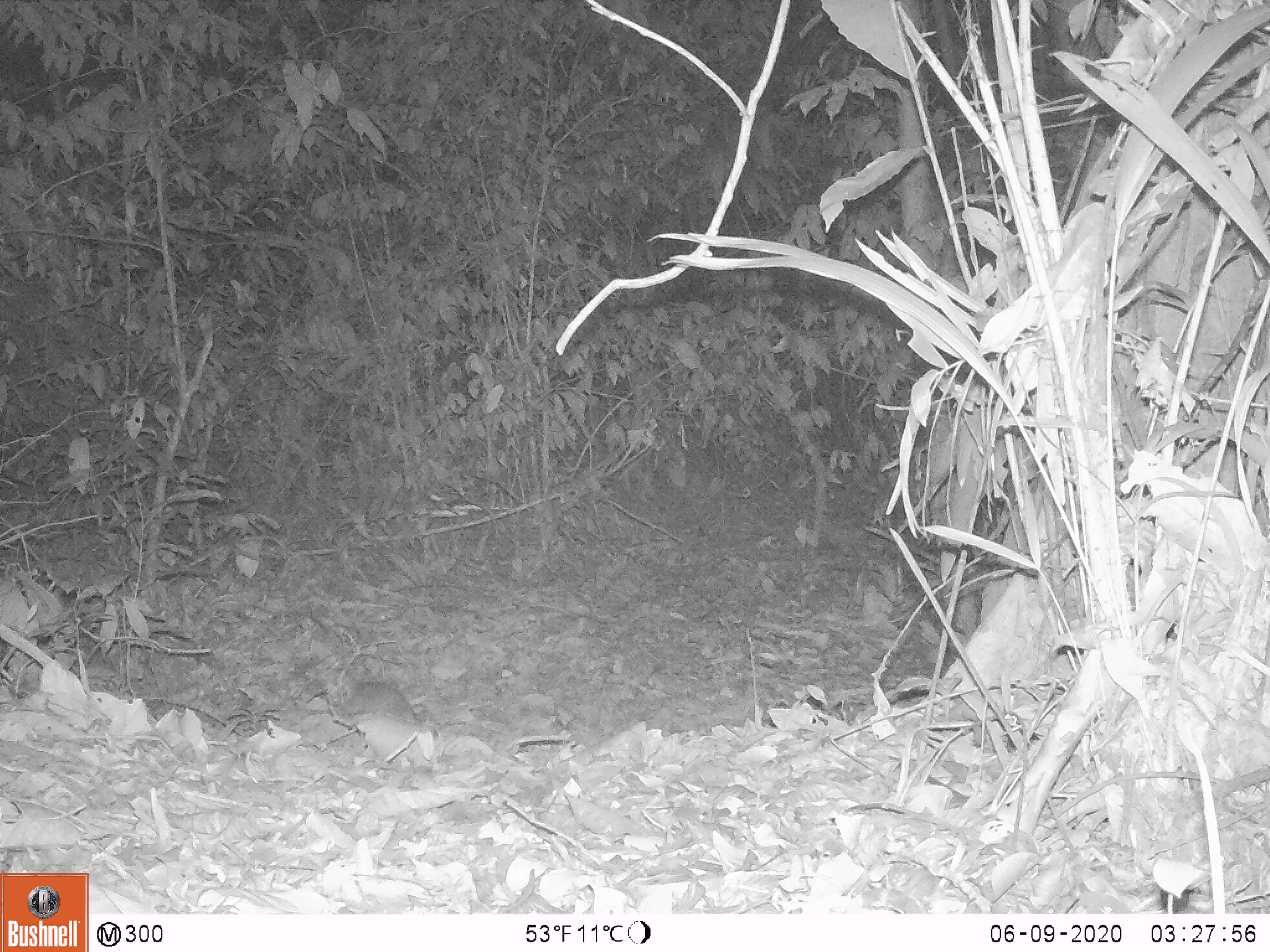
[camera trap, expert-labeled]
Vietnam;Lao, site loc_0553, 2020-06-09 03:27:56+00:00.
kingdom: Animalia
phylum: Chordata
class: Mammalia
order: Rodentia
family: Muridae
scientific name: Muridae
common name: old-world mice and rats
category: unidentified murid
Unidentified murid (old-world mice and rats) (Muridae). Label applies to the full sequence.